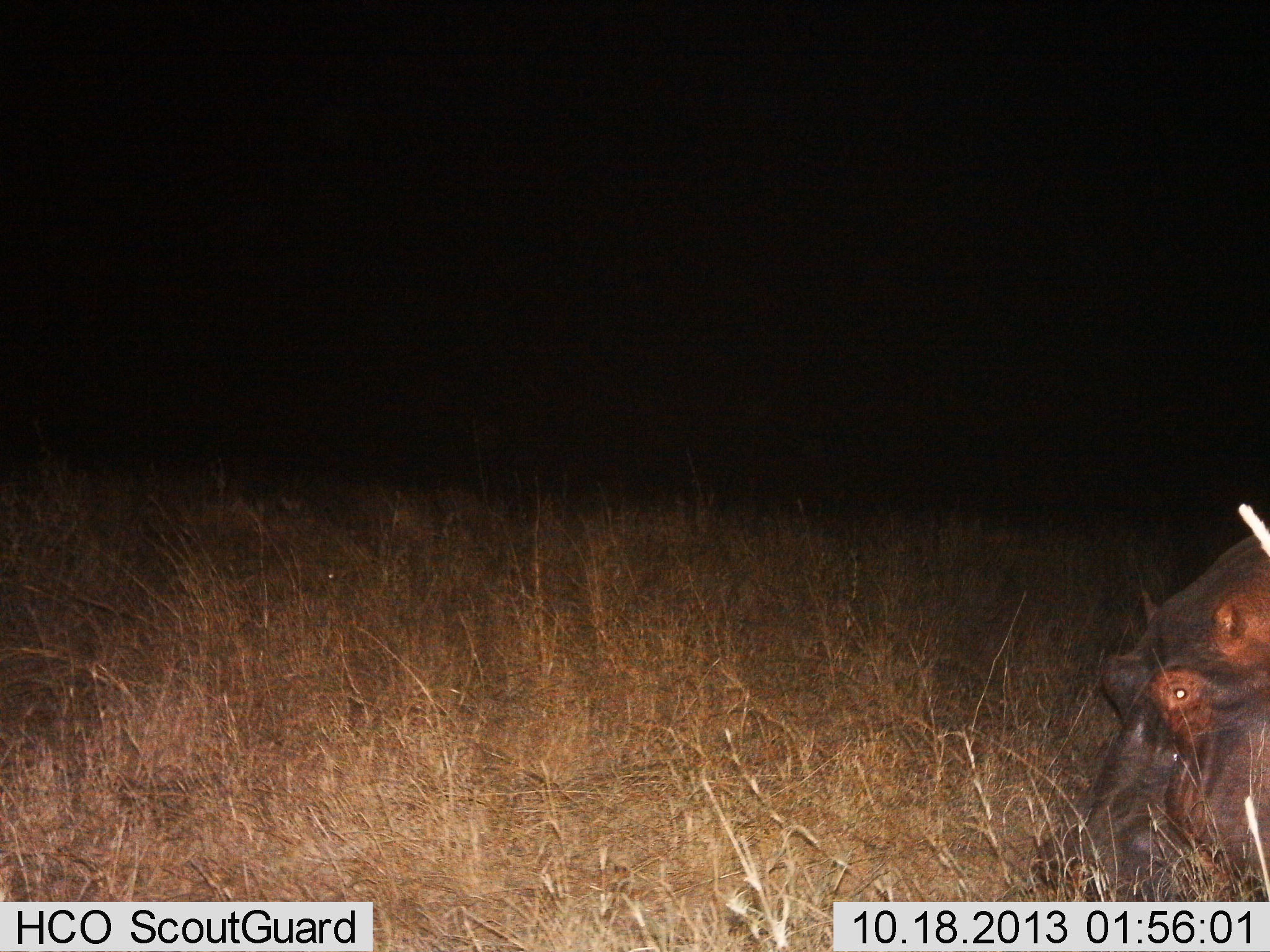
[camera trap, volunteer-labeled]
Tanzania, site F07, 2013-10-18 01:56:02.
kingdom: Animalia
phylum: Chordata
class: Mammalia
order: Artiodactyla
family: Hippopotamidae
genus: Hippopotamus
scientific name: Hippopotamus amphibius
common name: hippopotamus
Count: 1.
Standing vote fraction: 13%.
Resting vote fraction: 3%.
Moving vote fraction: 16%.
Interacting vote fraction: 0%.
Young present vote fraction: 0%.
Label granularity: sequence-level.